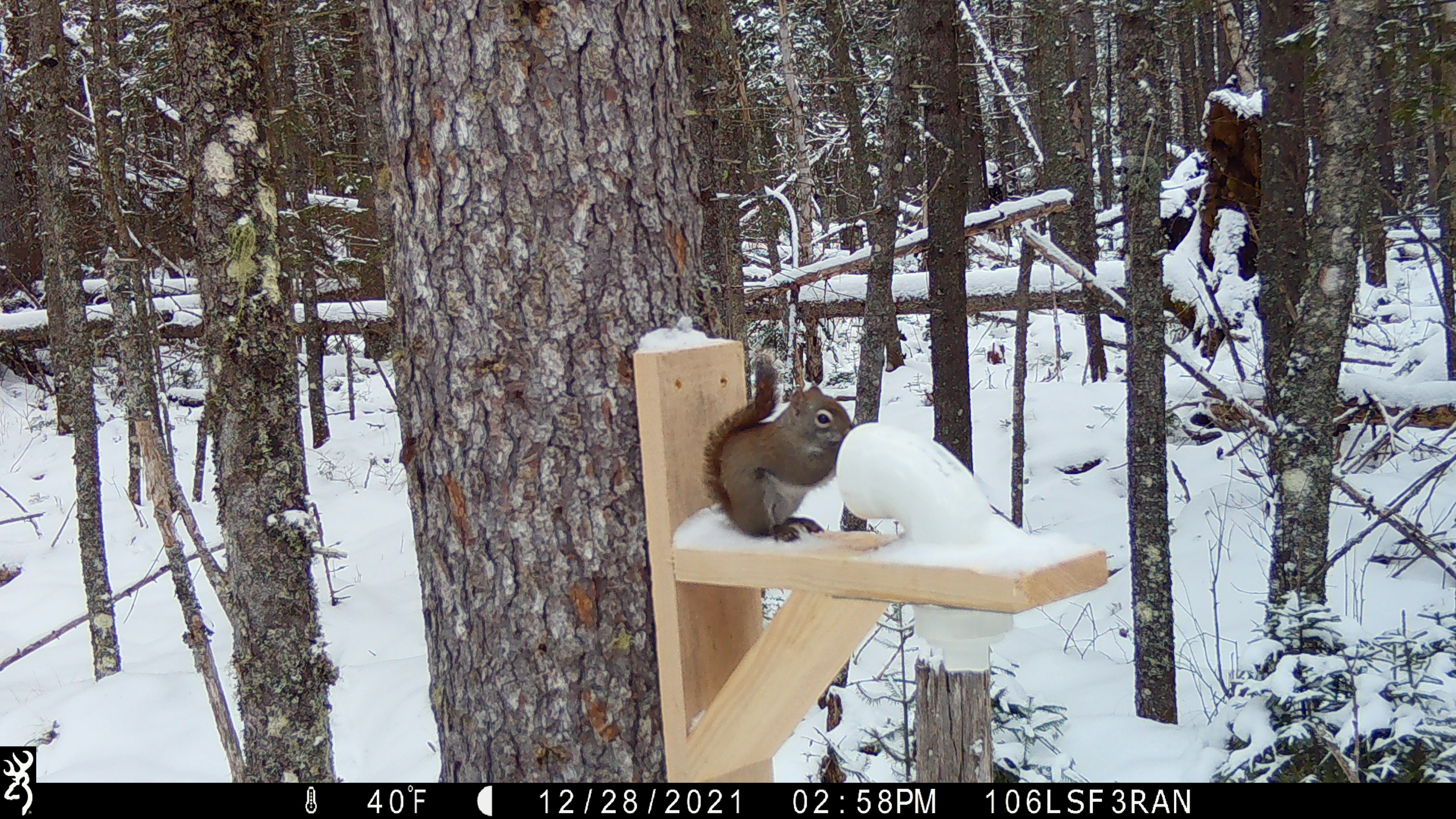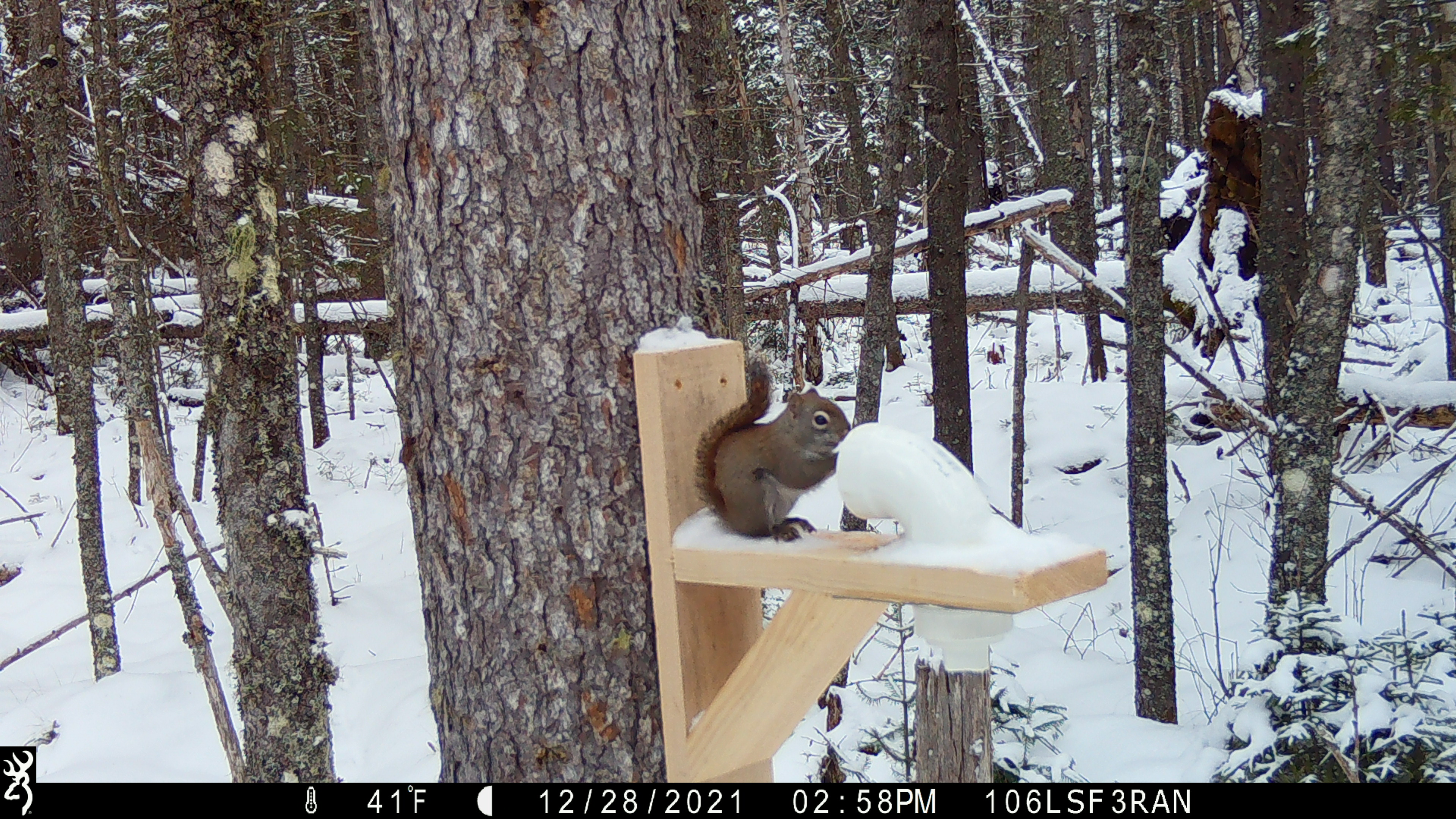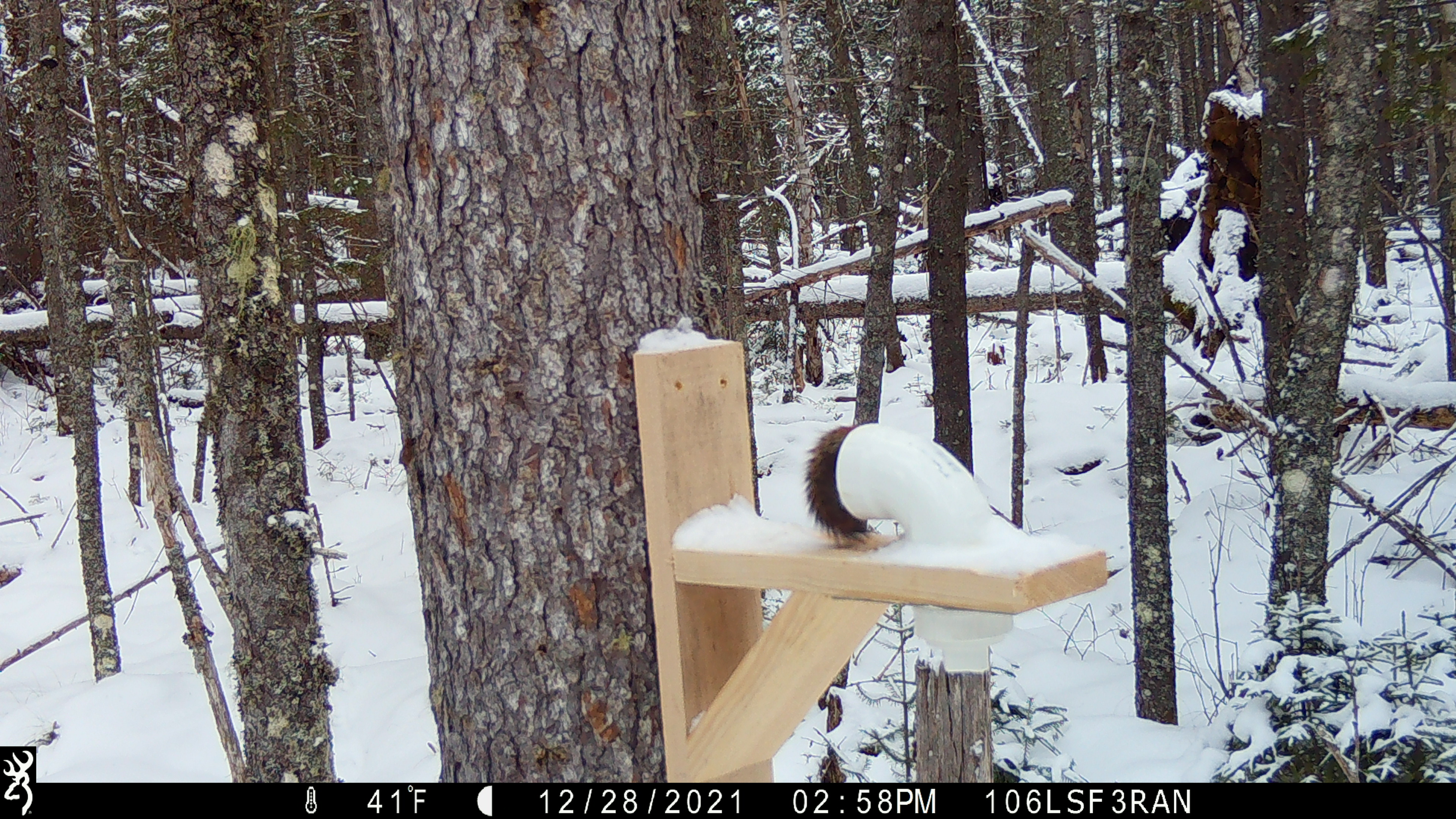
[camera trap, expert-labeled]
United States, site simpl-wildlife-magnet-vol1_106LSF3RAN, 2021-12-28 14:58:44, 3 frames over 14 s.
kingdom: Animalia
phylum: Chordata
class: Mammalia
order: Rodentia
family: Sciuridae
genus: Tamiasciurus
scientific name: Tamiasciurus hudsonicus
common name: red squirrel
Red squirrel (Tamiasciurus hudsonicus).